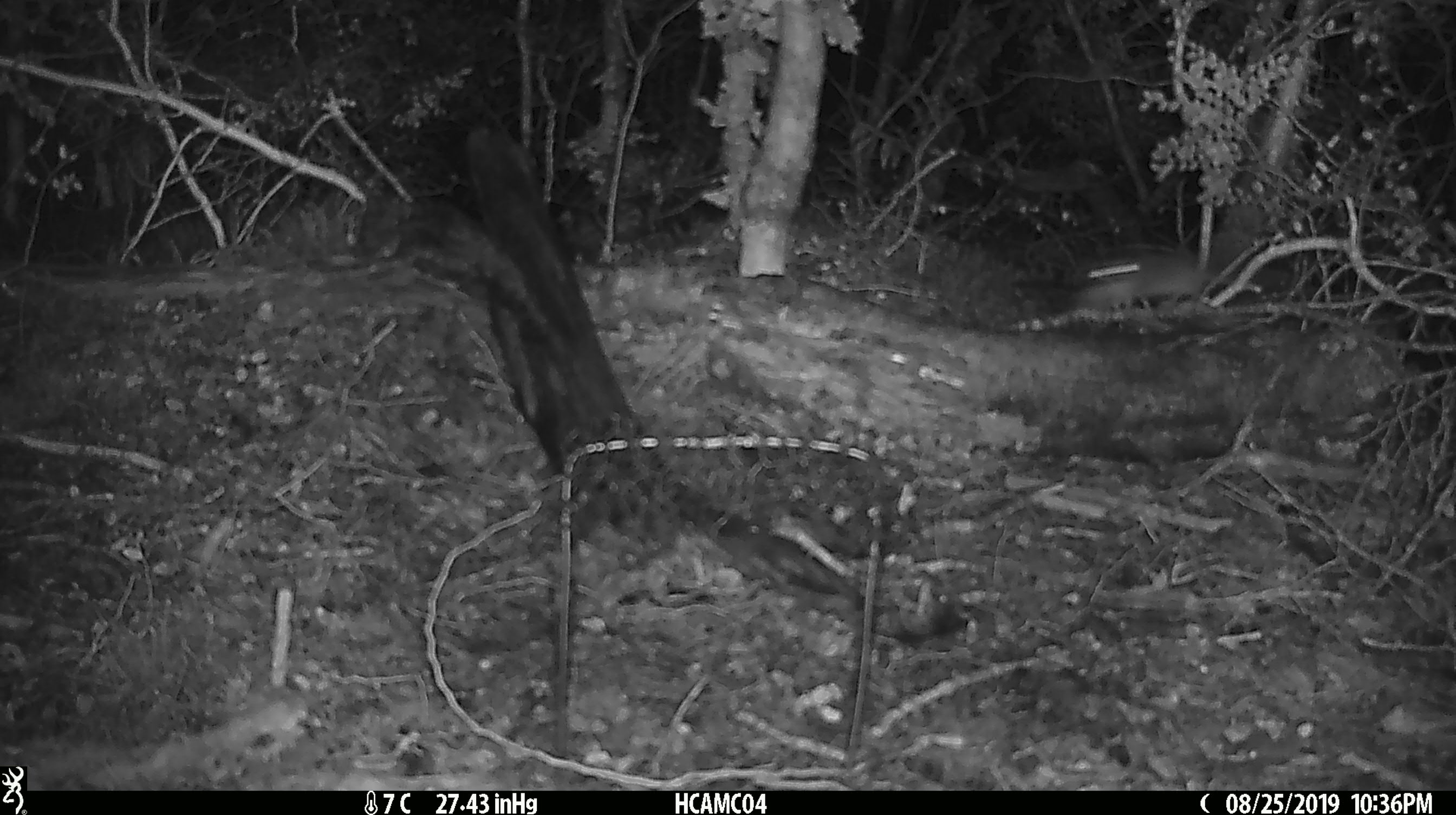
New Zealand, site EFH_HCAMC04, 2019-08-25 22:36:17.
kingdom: Animalia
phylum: Chordata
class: Mammalia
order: Rodentia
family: Muridae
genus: Mus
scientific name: Mus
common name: mouse